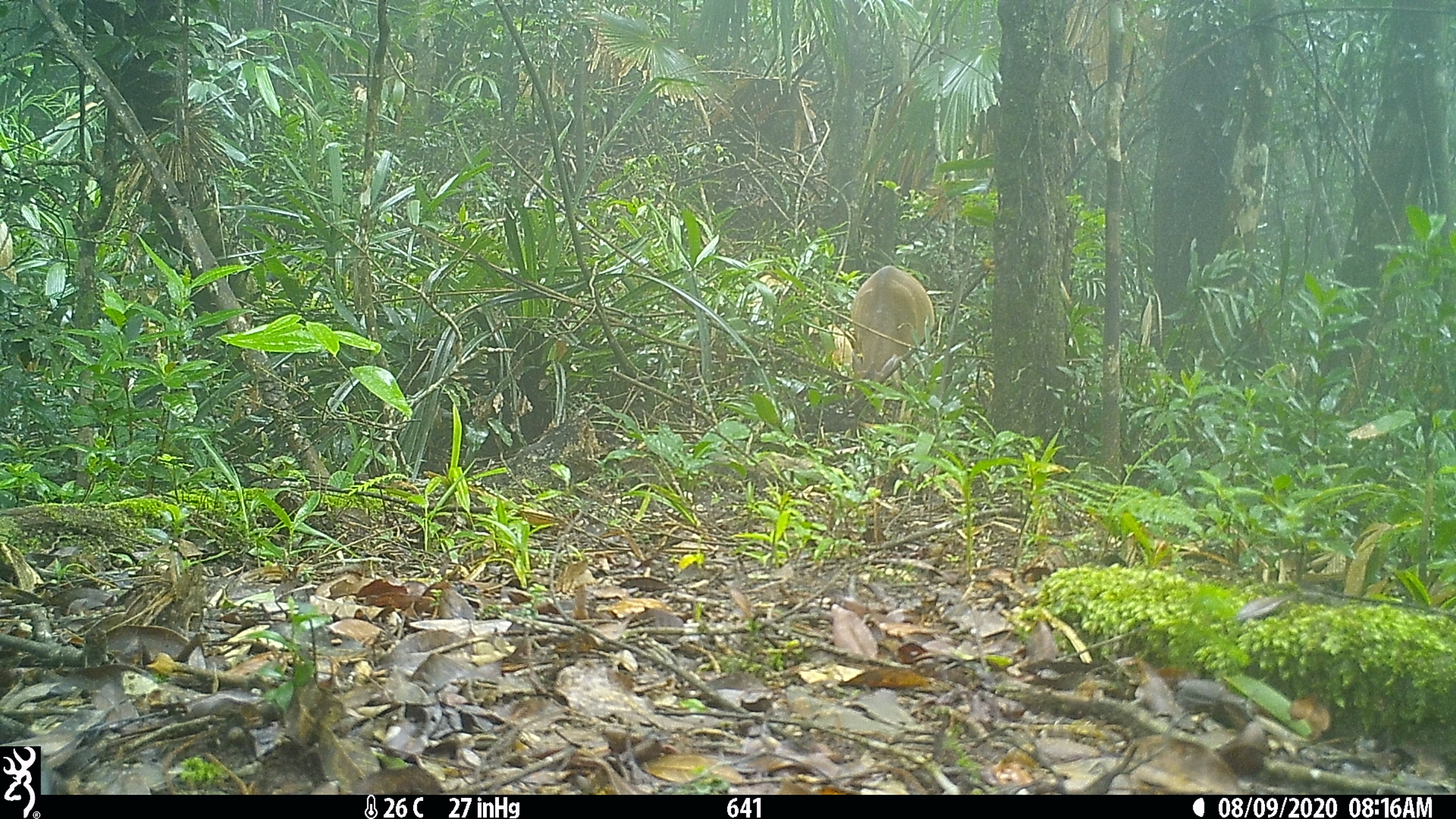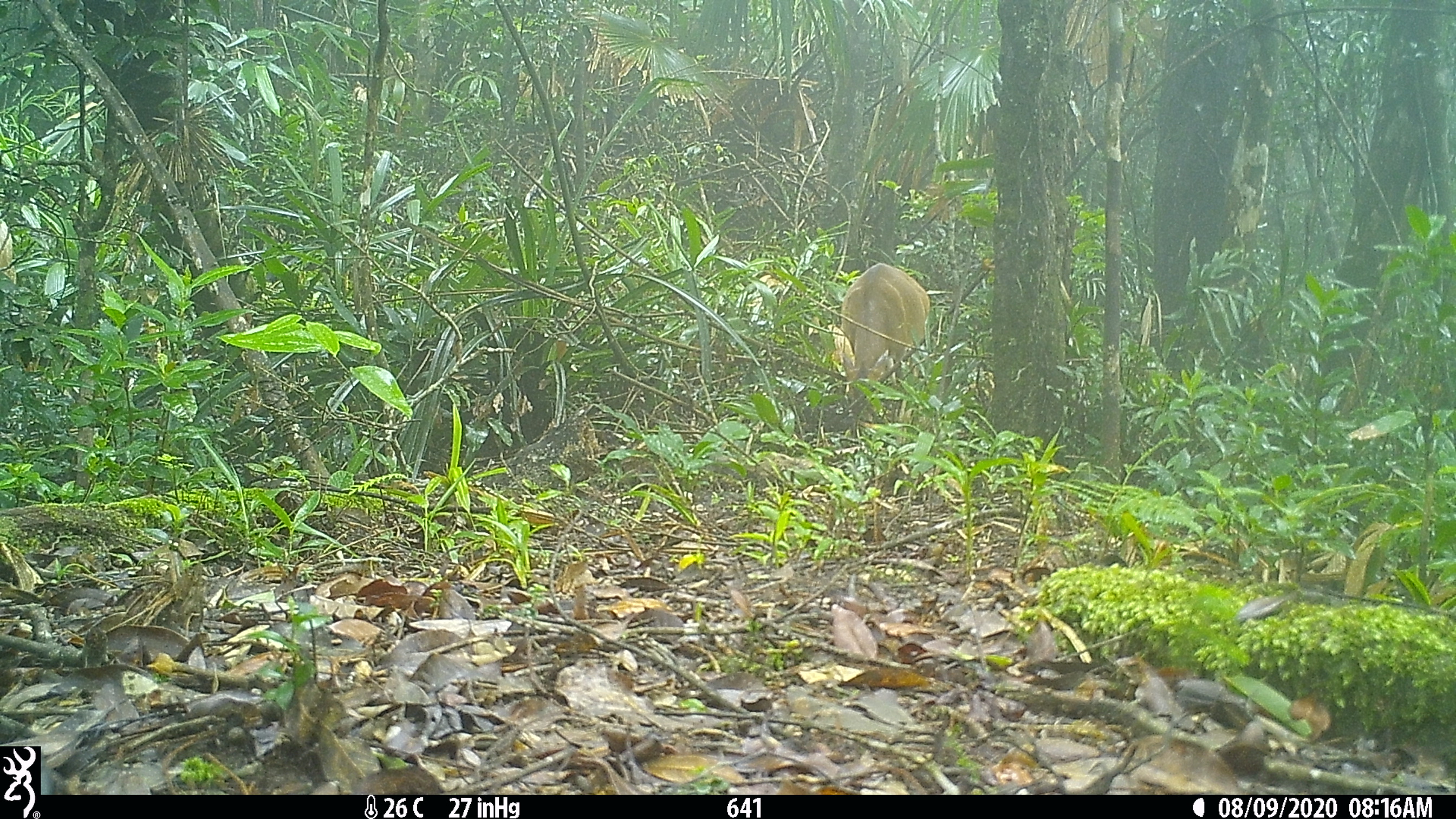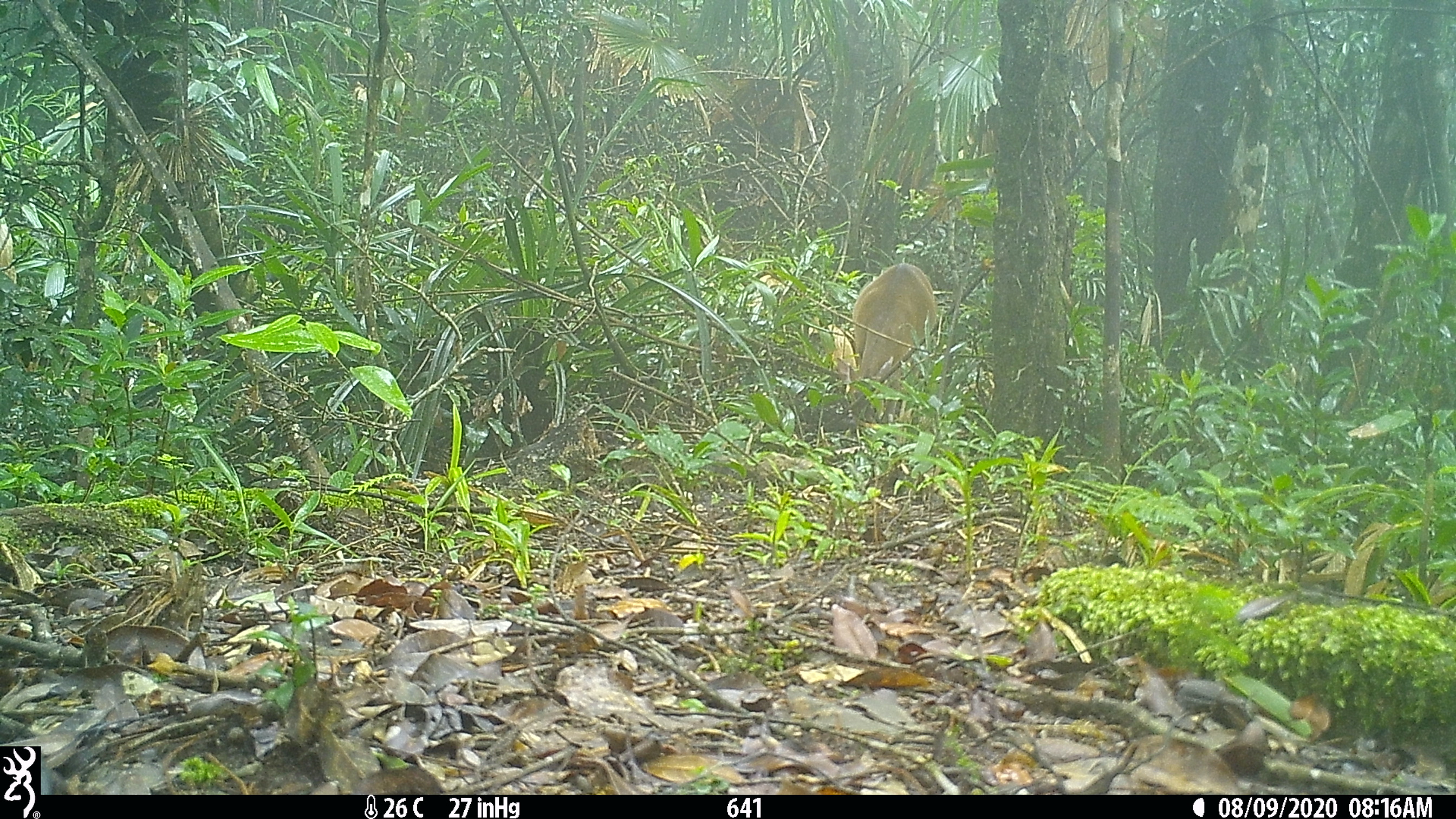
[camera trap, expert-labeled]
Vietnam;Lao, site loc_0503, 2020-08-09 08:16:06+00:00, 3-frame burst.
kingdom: Animalia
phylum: Chordata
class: Mammalia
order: Artiodactyla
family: Cervidae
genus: Muntiacus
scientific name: Muntiacus vuquangensis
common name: large-antlered muntjac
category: large antlered muntjac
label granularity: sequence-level